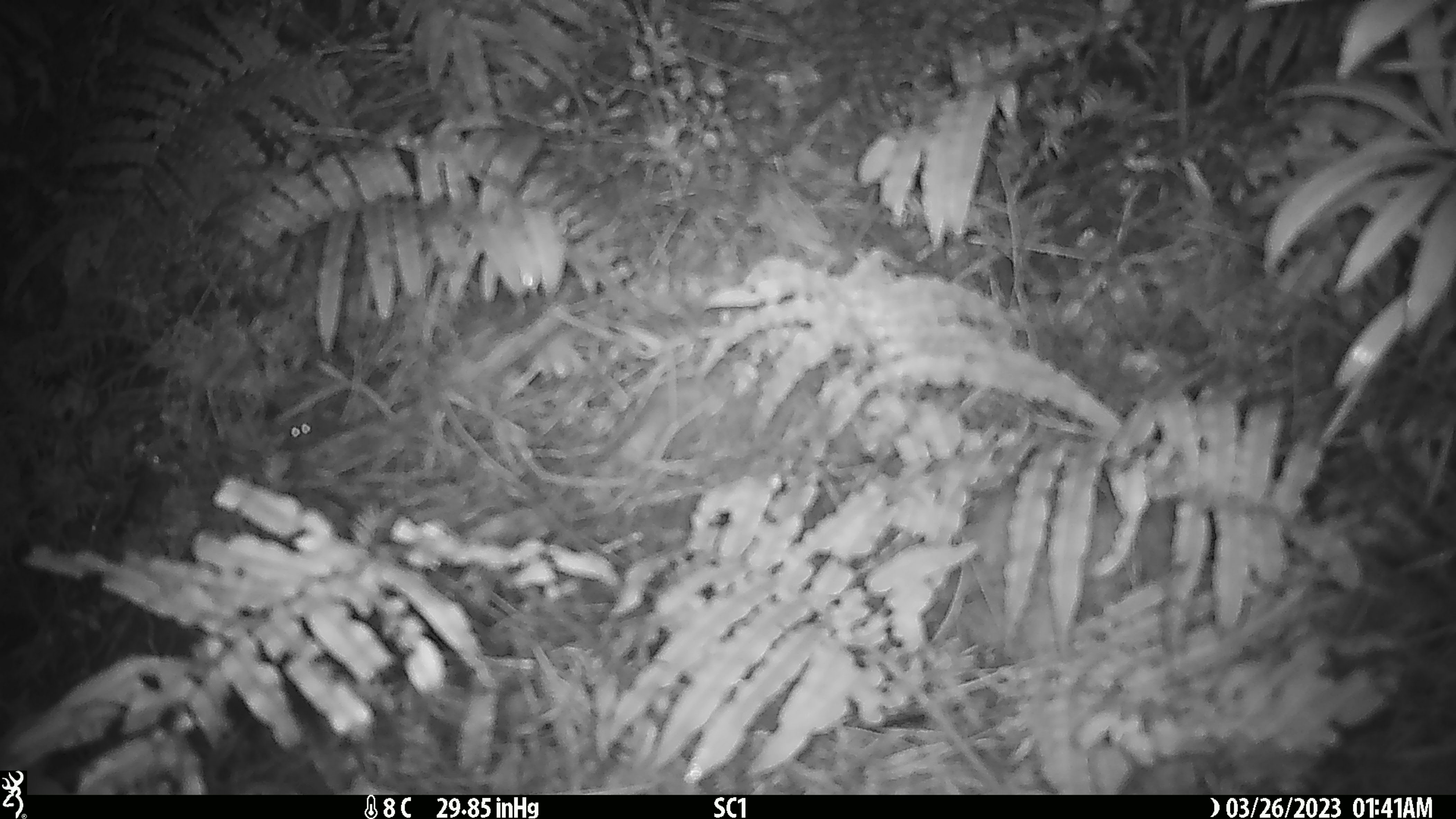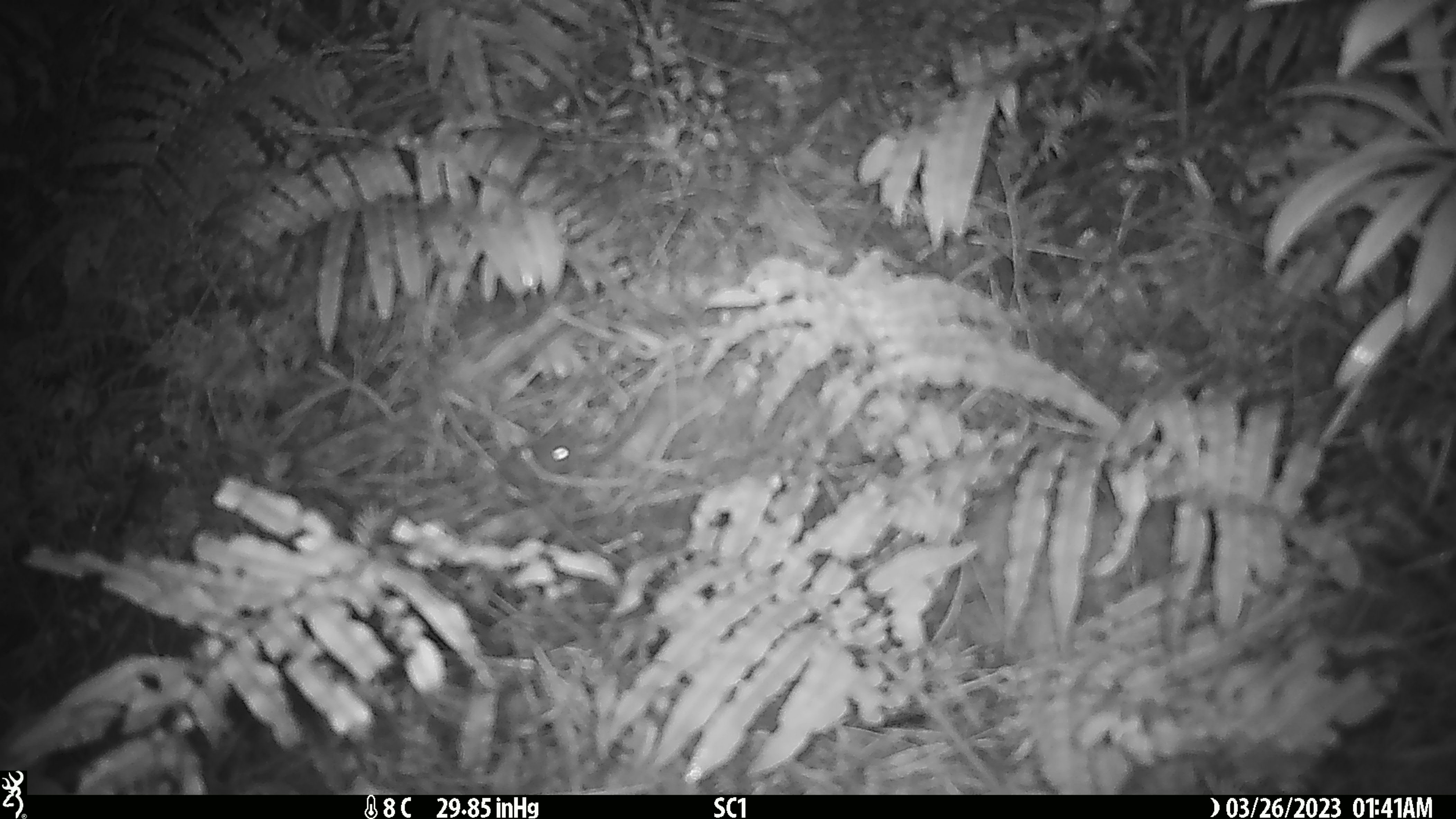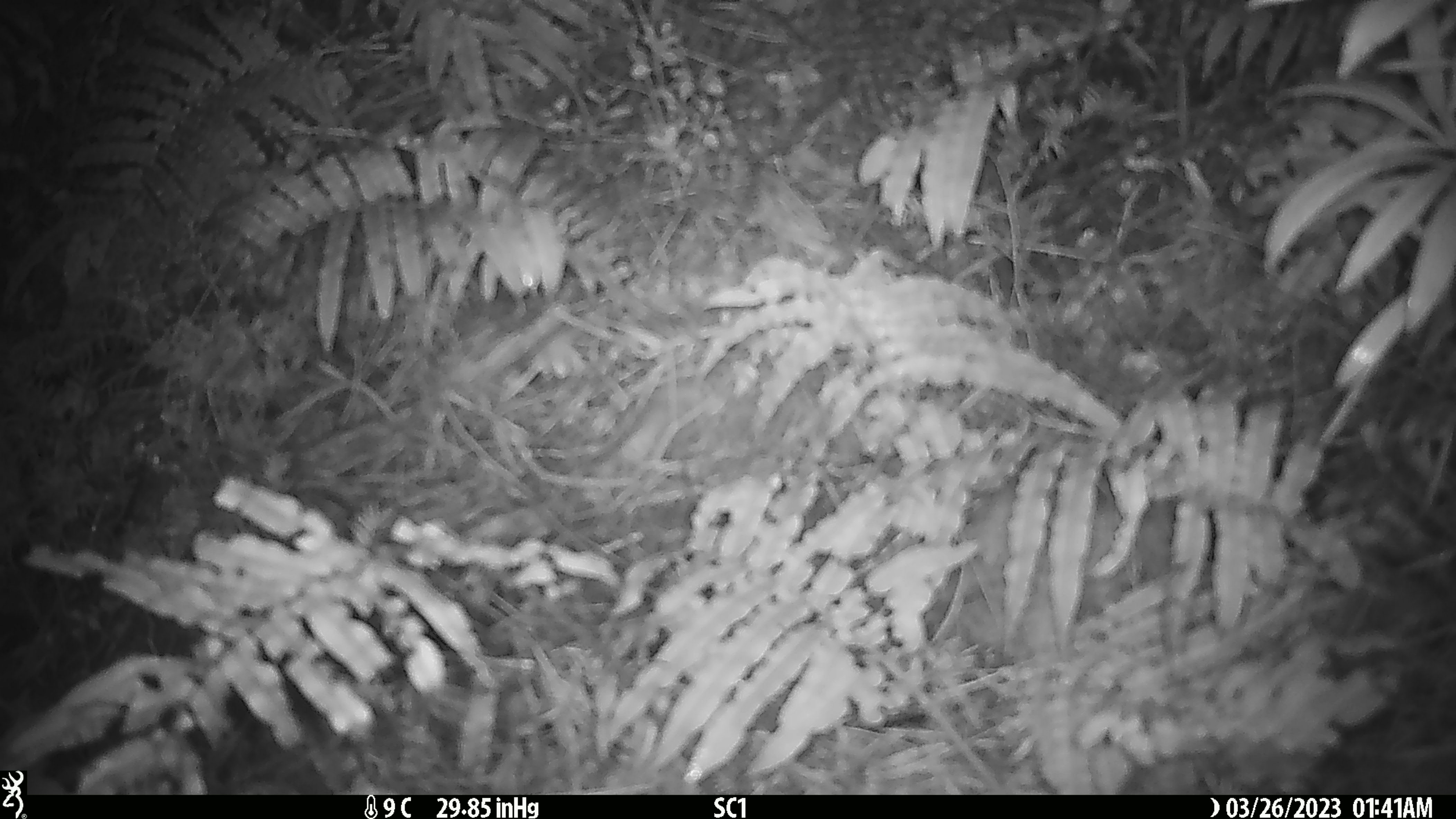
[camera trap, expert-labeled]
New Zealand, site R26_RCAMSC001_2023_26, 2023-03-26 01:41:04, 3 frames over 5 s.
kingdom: Animalia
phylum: Chordata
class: Mammalia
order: Rodentia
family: Muridae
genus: Mus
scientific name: Mus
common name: mouse